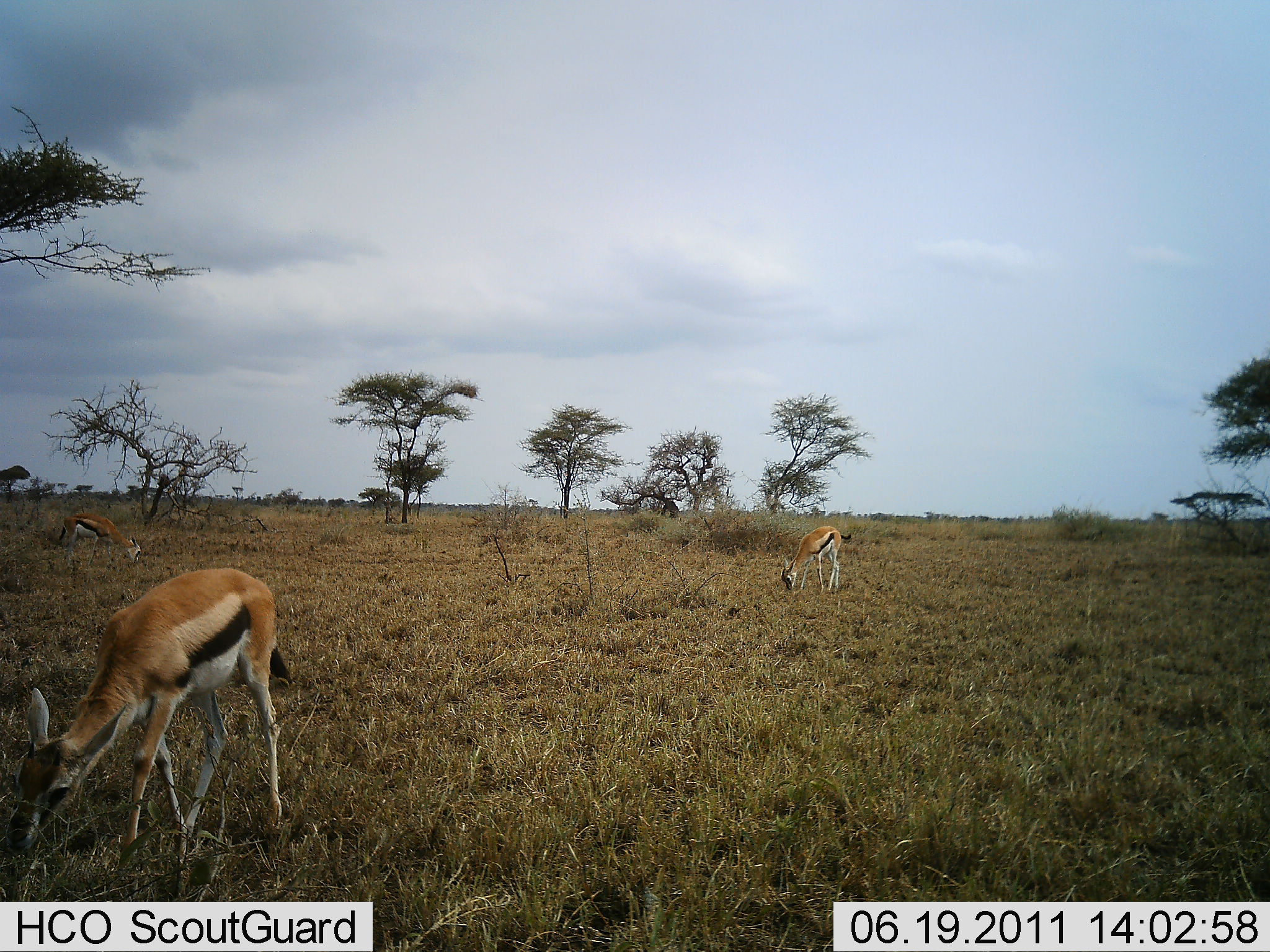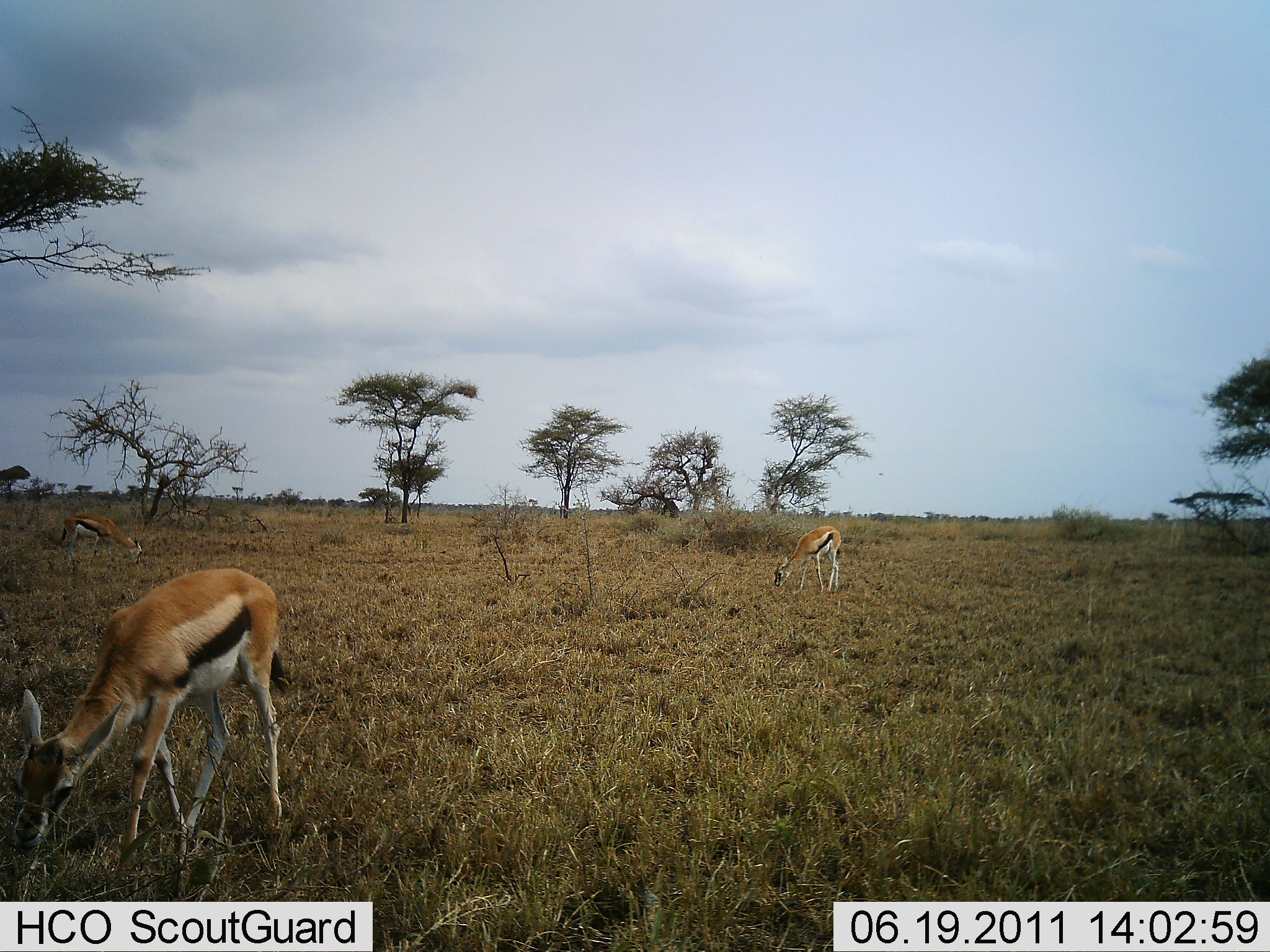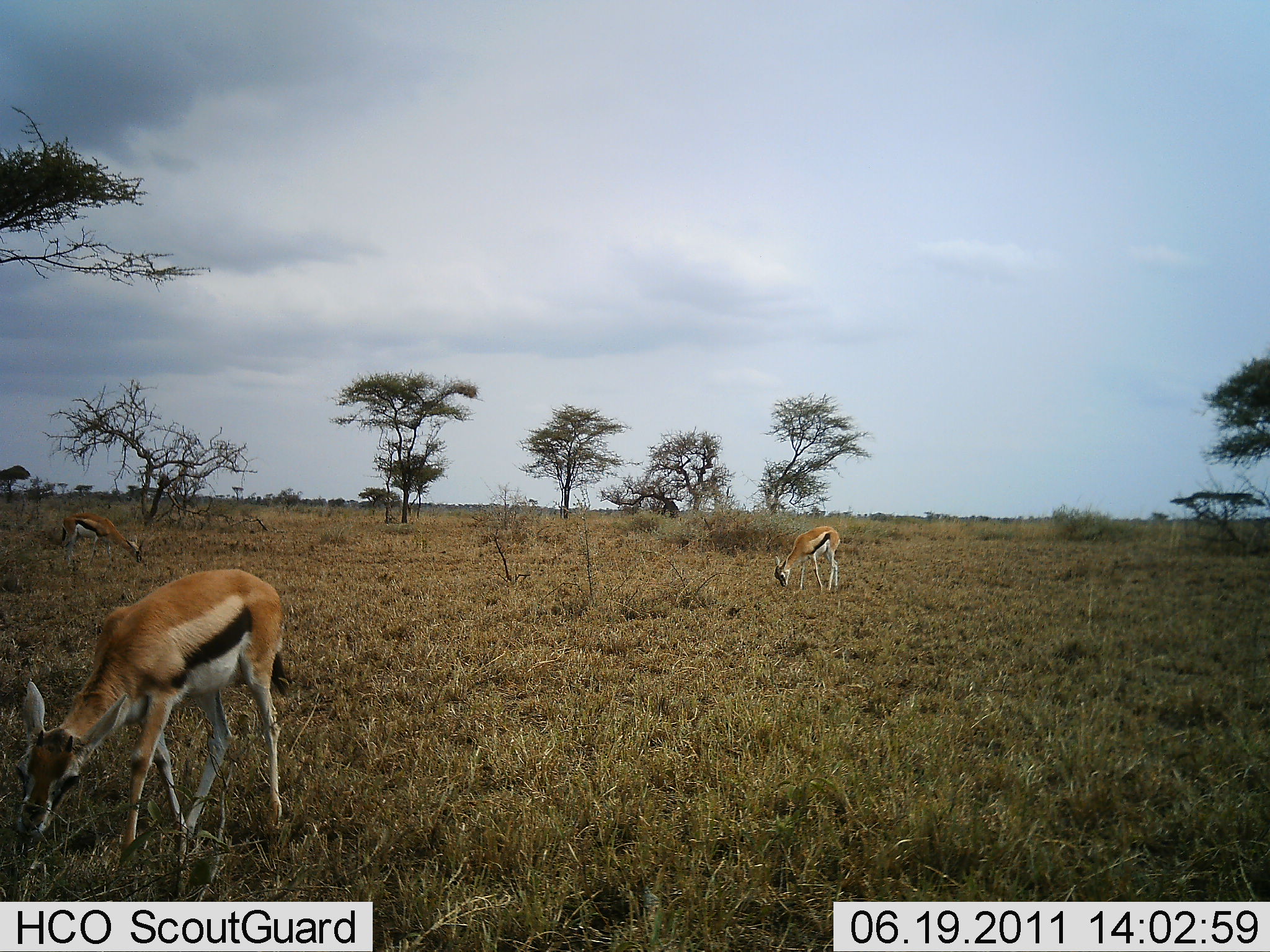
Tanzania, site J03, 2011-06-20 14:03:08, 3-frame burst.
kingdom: Animalia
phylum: Chordata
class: Mammalia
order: Artiodactyla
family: Bovidae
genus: Eudorcas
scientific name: Eudorcas thomsonii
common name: thomson's gazelle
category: gazellethomsons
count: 3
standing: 42%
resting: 0%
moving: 0%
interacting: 0%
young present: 0%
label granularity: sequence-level